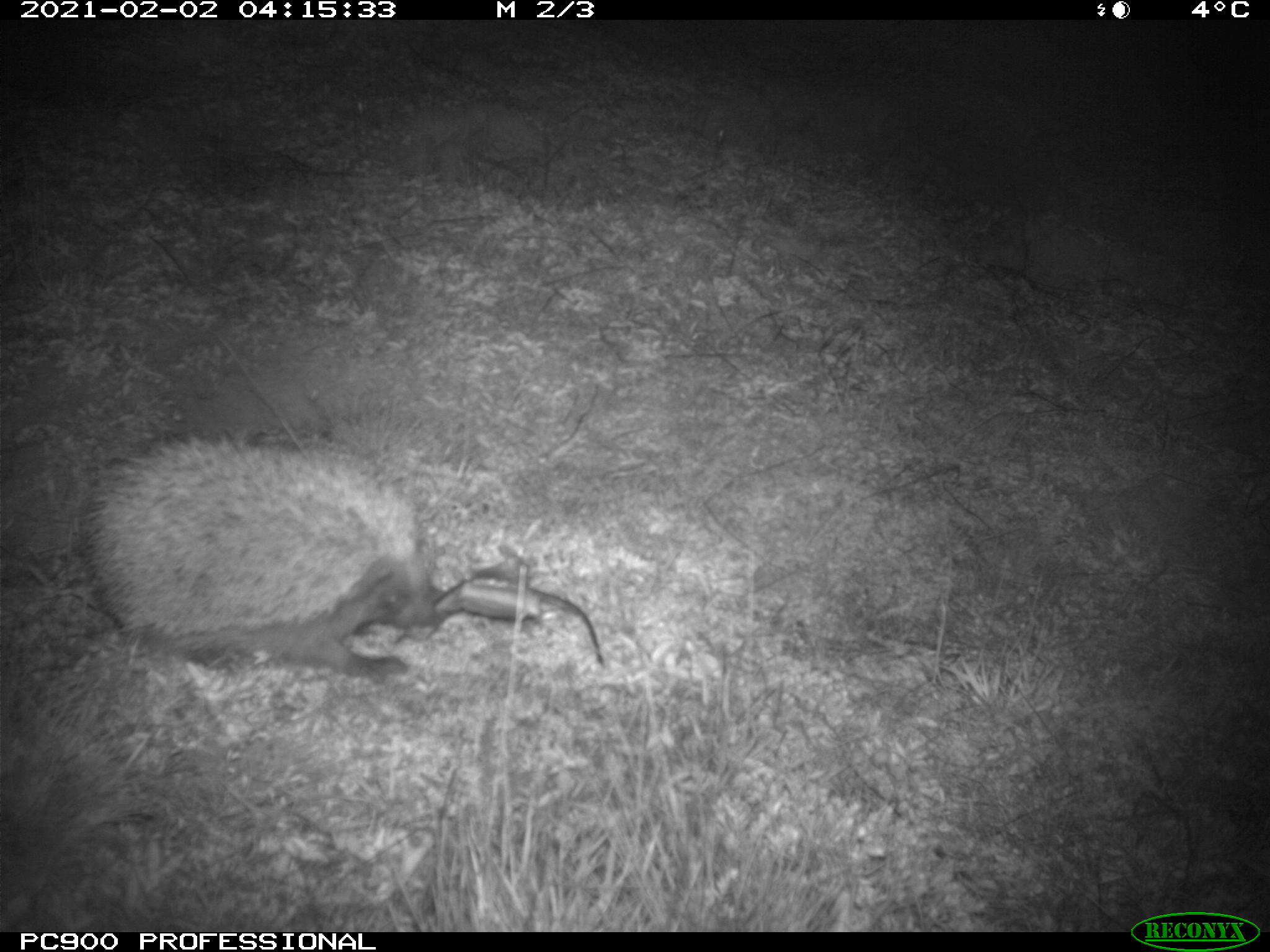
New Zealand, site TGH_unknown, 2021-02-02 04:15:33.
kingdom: Animalia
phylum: Chordata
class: Mammalia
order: Eulipotyphla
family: Erinaceidae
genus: Erinaceus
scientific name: Erinaceus europaeus europaeus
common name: european hedgehog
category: hedgehog